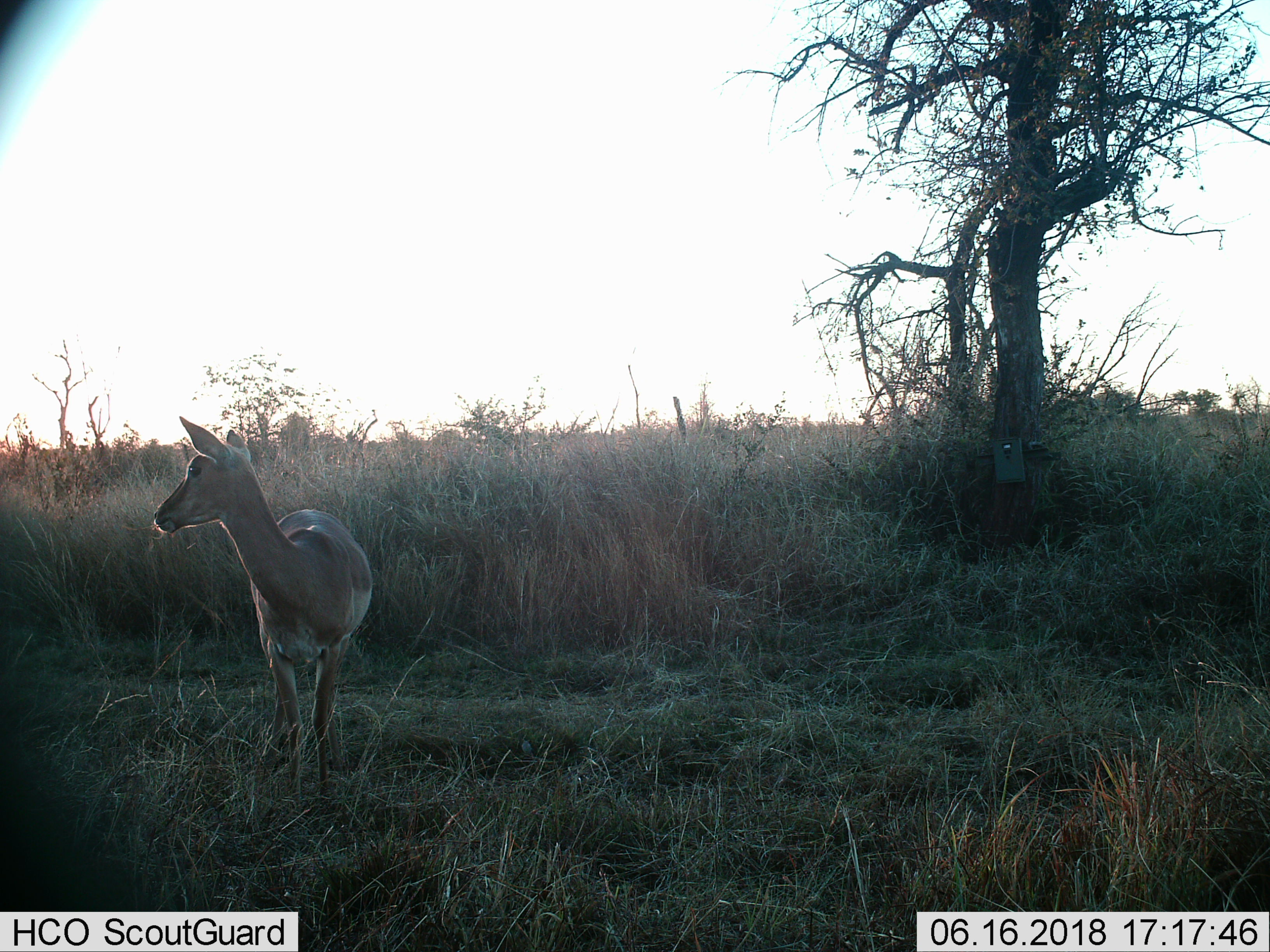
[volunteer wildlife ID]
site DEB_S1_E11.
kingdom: Animalia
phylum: Chordata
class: Mammalia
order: Artiodactyla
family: Bovidae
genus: Aepyceros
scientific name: Aepyceros melampus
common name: impala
Impala (Aepyceros melampus), count 1. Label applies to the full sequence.